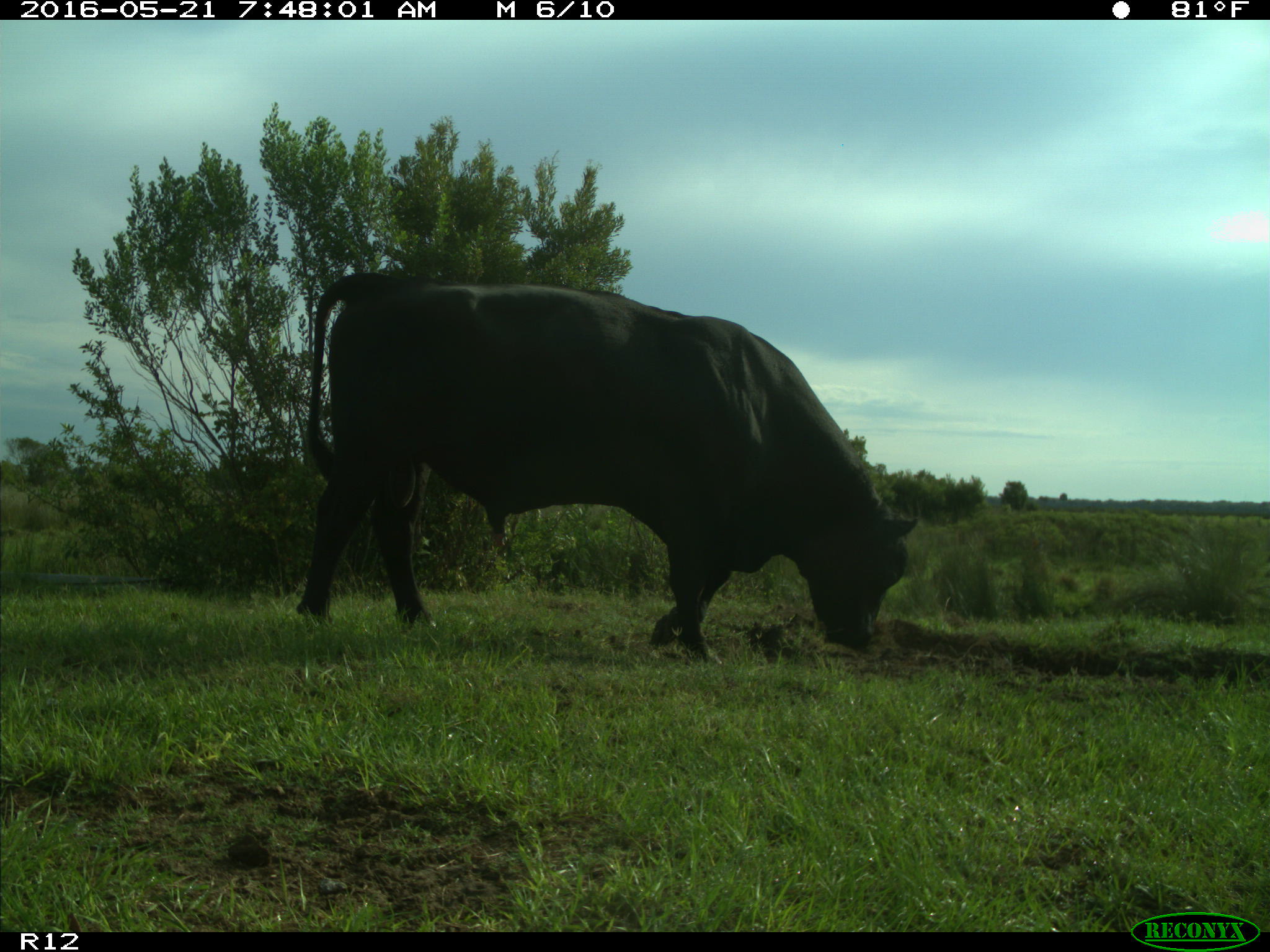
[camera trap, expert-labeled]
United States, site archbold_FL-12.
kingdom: Animalia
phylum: Chordata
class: Mammalia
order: Artiodactyla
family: Bovidae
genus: Bos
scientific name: Bos taurus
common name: domestic cow